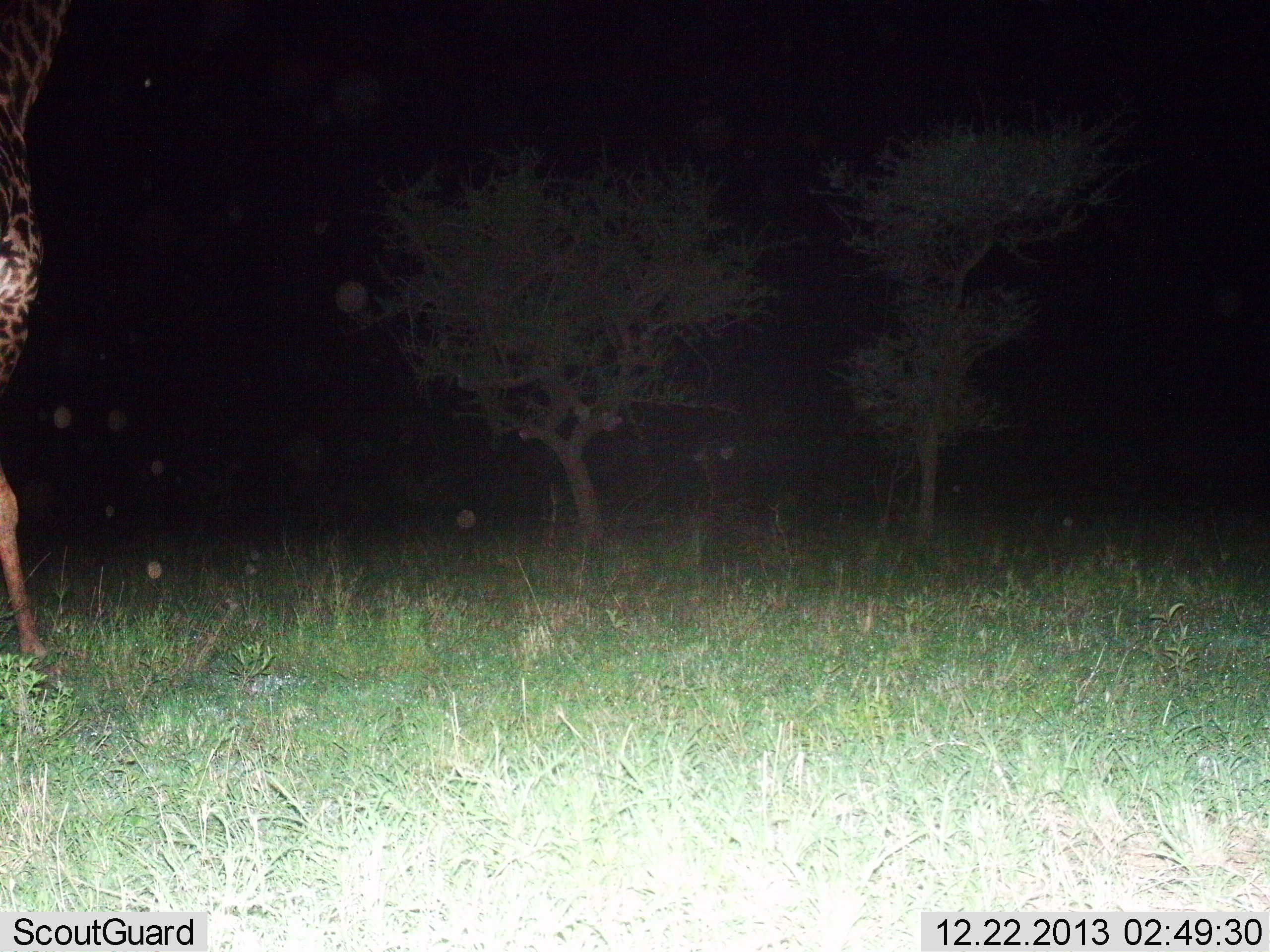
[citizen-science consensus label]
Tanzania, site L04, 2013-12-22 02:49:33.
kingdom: Animalia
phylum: Chordata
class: Mammalia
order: Artiodactyla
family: Giraffidae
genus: Giraffa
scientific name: Giraffa camelopardalis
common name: giraffe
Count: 1.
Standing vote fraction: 70%.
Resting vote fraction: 0%.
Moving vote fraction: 20%.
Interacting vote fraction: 0%.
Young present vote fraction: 0%.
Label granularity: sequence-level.